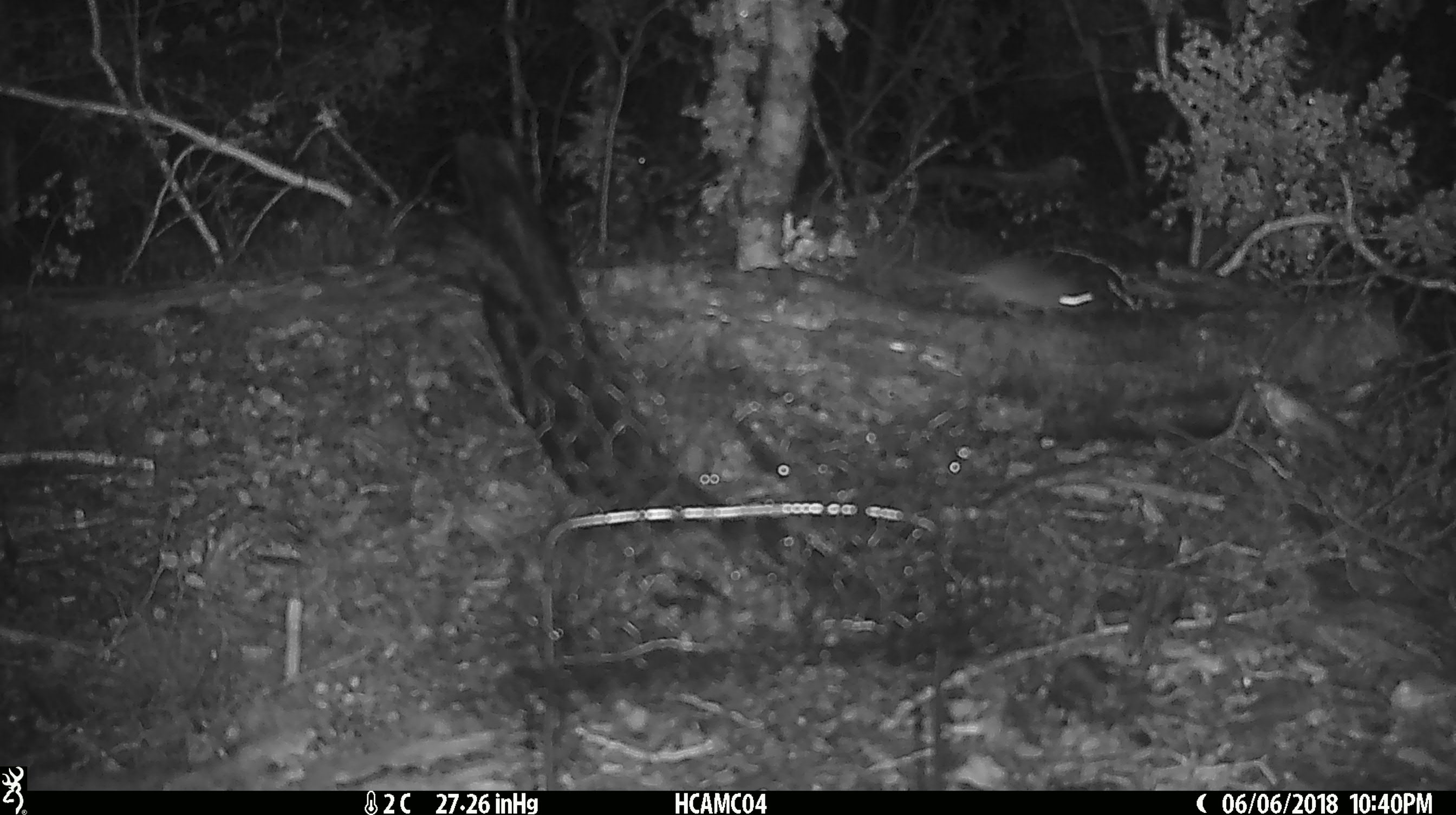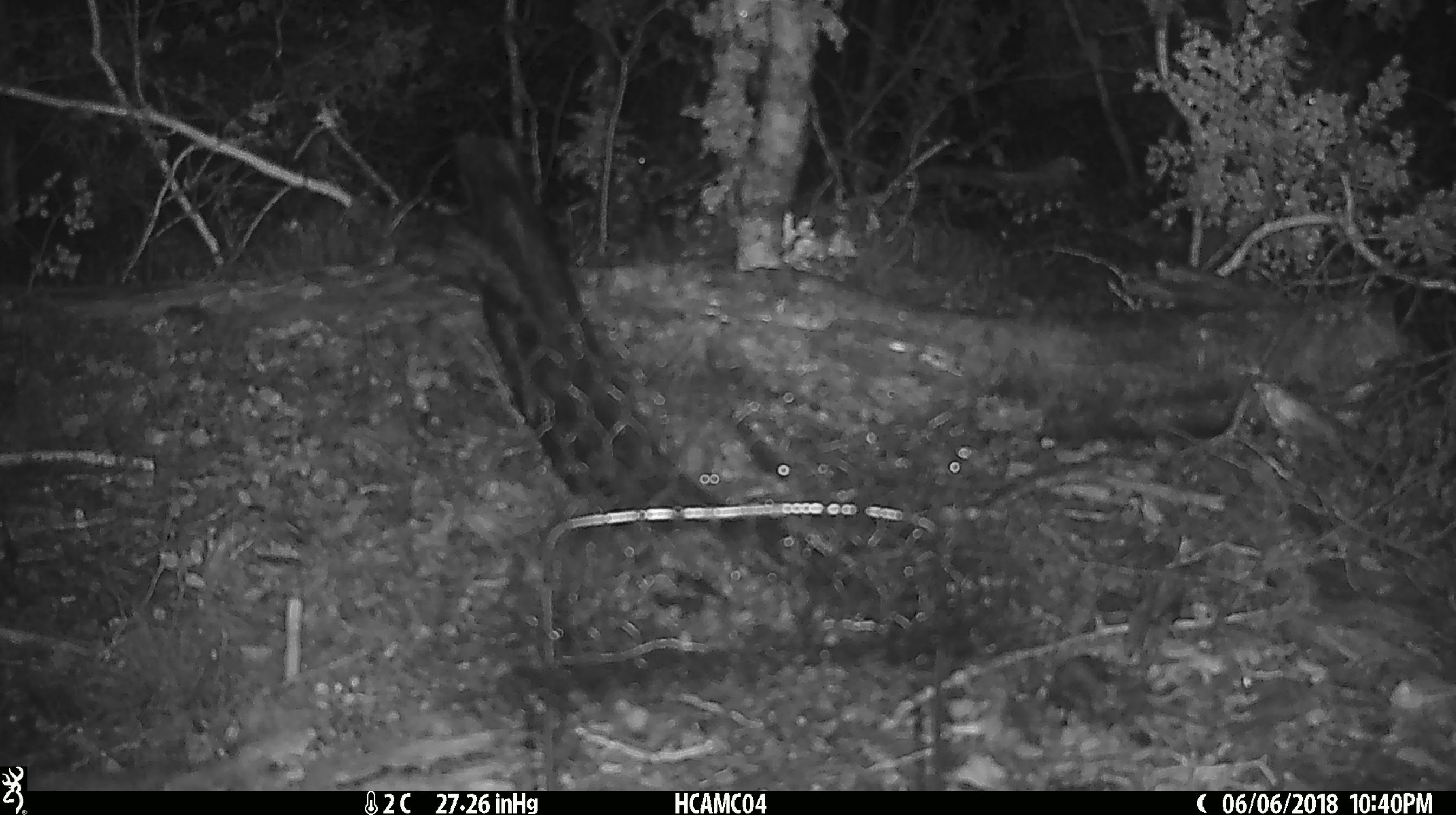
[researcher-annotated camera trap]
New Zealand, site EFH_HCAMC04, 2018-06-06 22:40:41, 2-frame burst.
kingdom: Animalia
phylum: Chordata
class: Mammalia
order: Rodentia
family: Muridae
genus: Mus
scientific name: Mus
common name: mouse